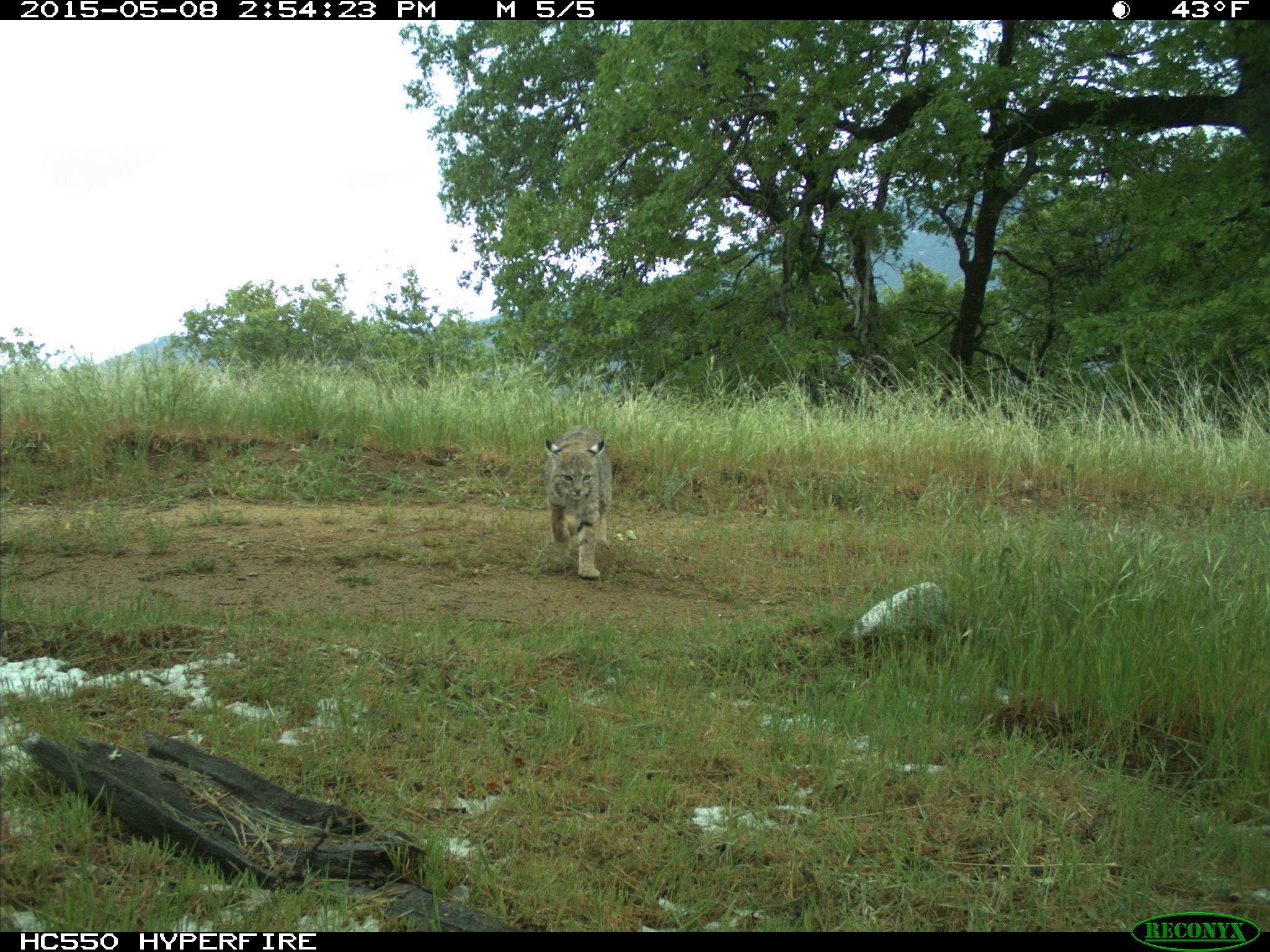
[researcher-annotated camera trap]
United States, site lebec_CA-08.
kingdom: Animalia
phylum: Chordata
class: Mammalia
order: Carnivora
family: Felidae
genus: Lynx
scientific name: Lynx rufus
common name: bobcat